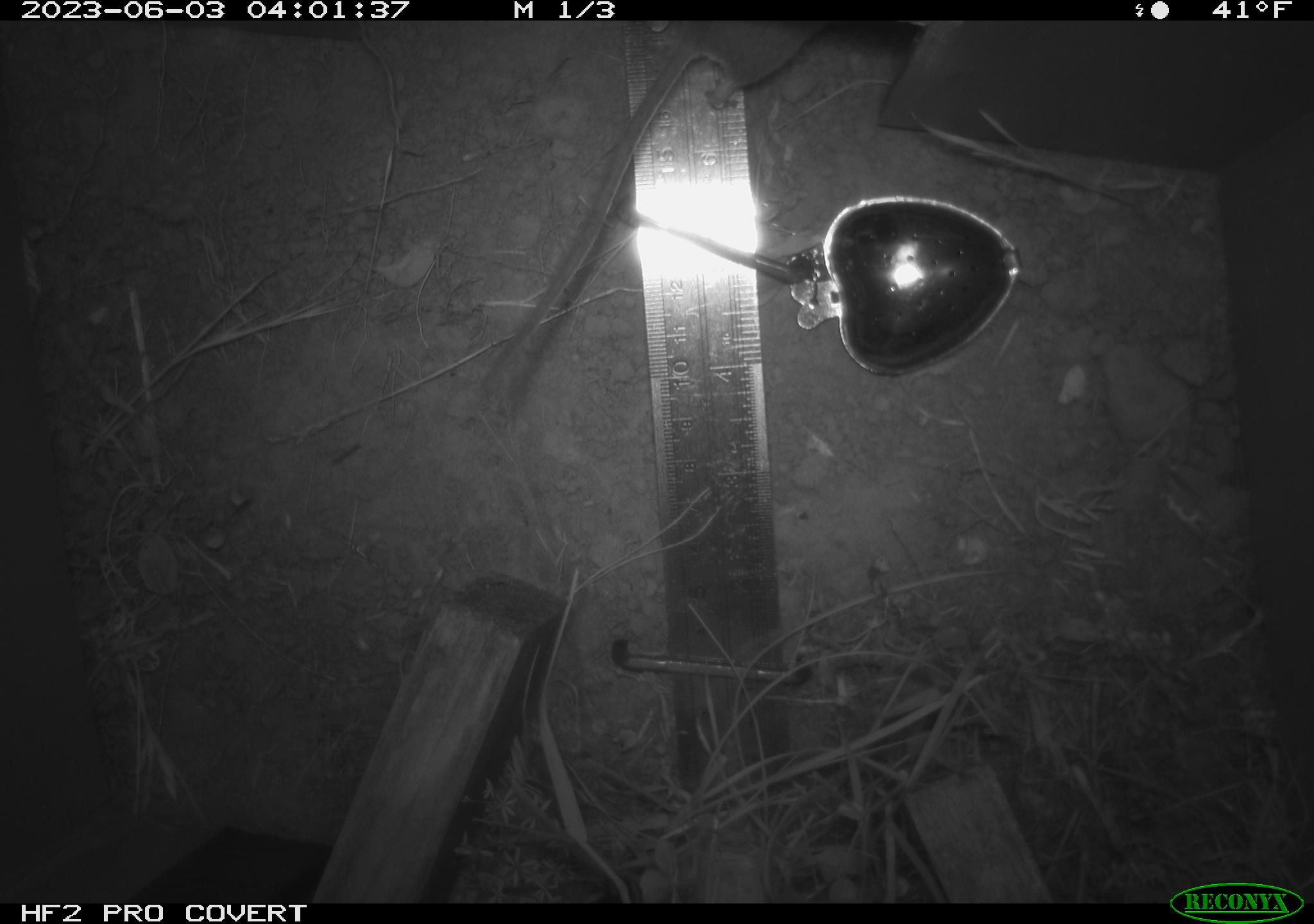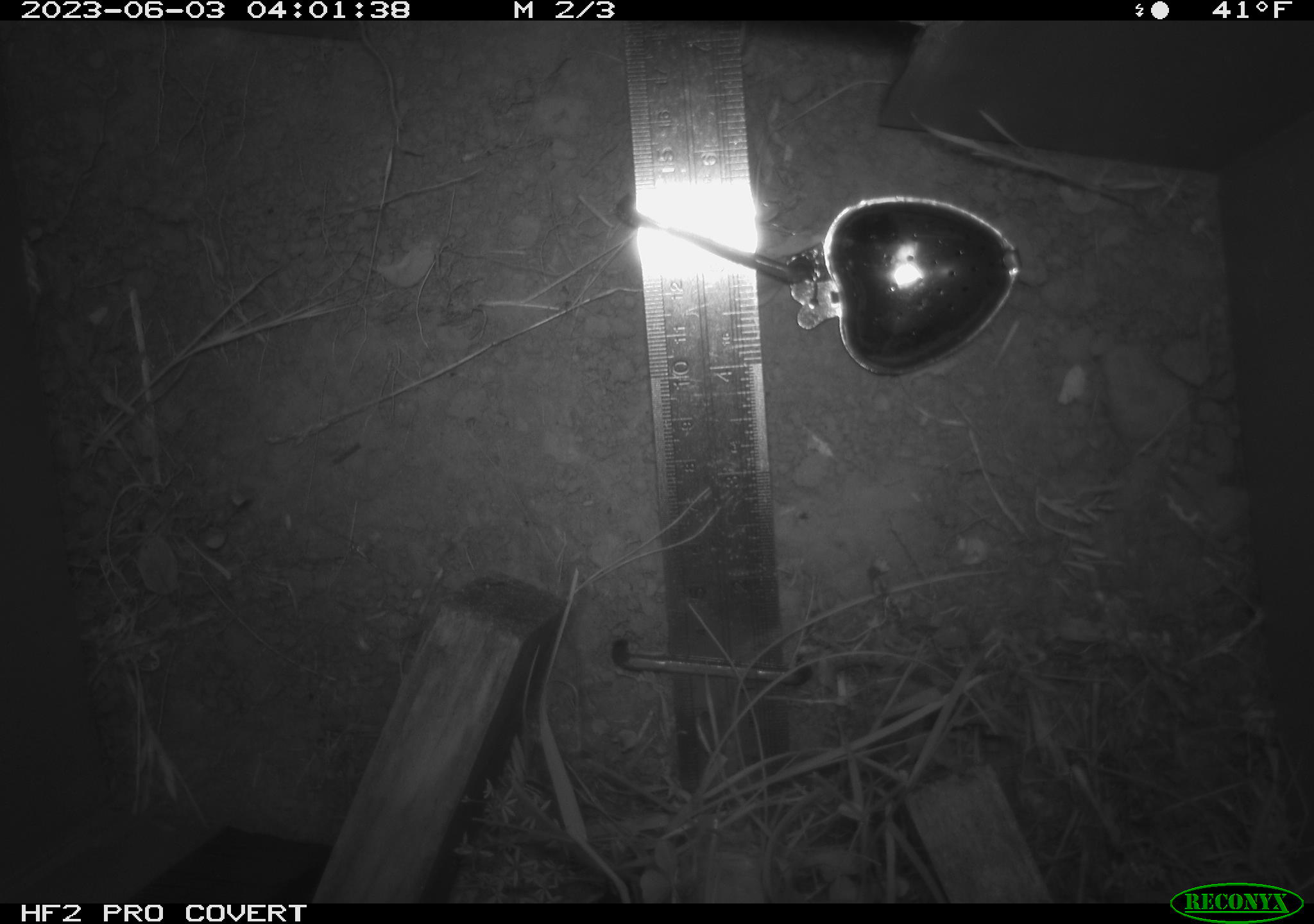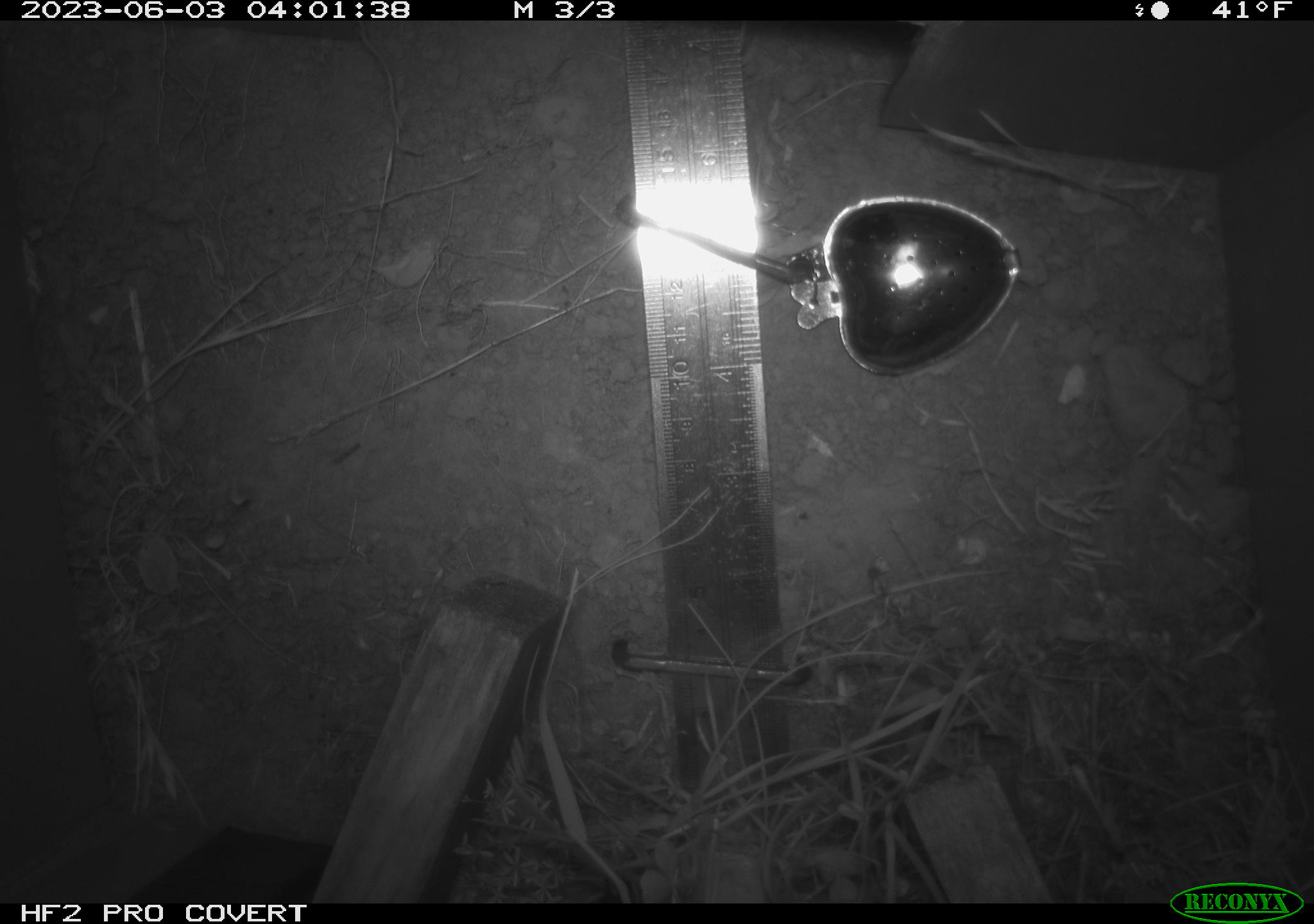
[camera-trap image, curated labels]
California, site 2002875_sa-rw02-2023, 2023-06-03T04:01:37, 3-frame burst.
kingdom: Animalia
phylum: Chordata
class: Mammalia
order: Rodentia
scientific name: Rodentia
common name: mouse species